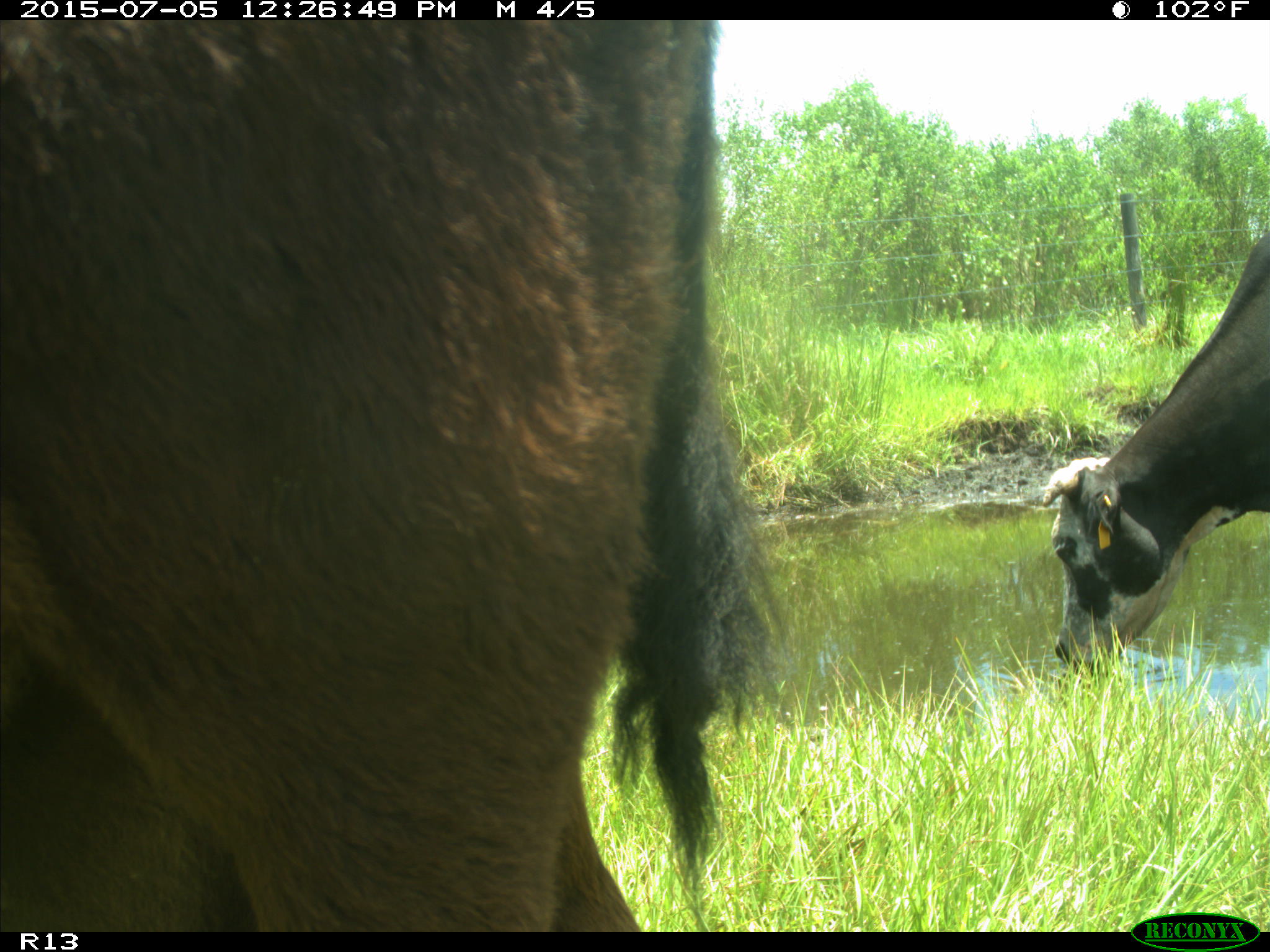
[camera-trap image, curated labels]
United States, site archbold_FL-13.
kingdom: Animalia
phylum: Chordata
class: Mammalia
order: Artiodactyla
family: Bovidae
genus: Bos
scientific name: Bos taurus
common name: domestic cow